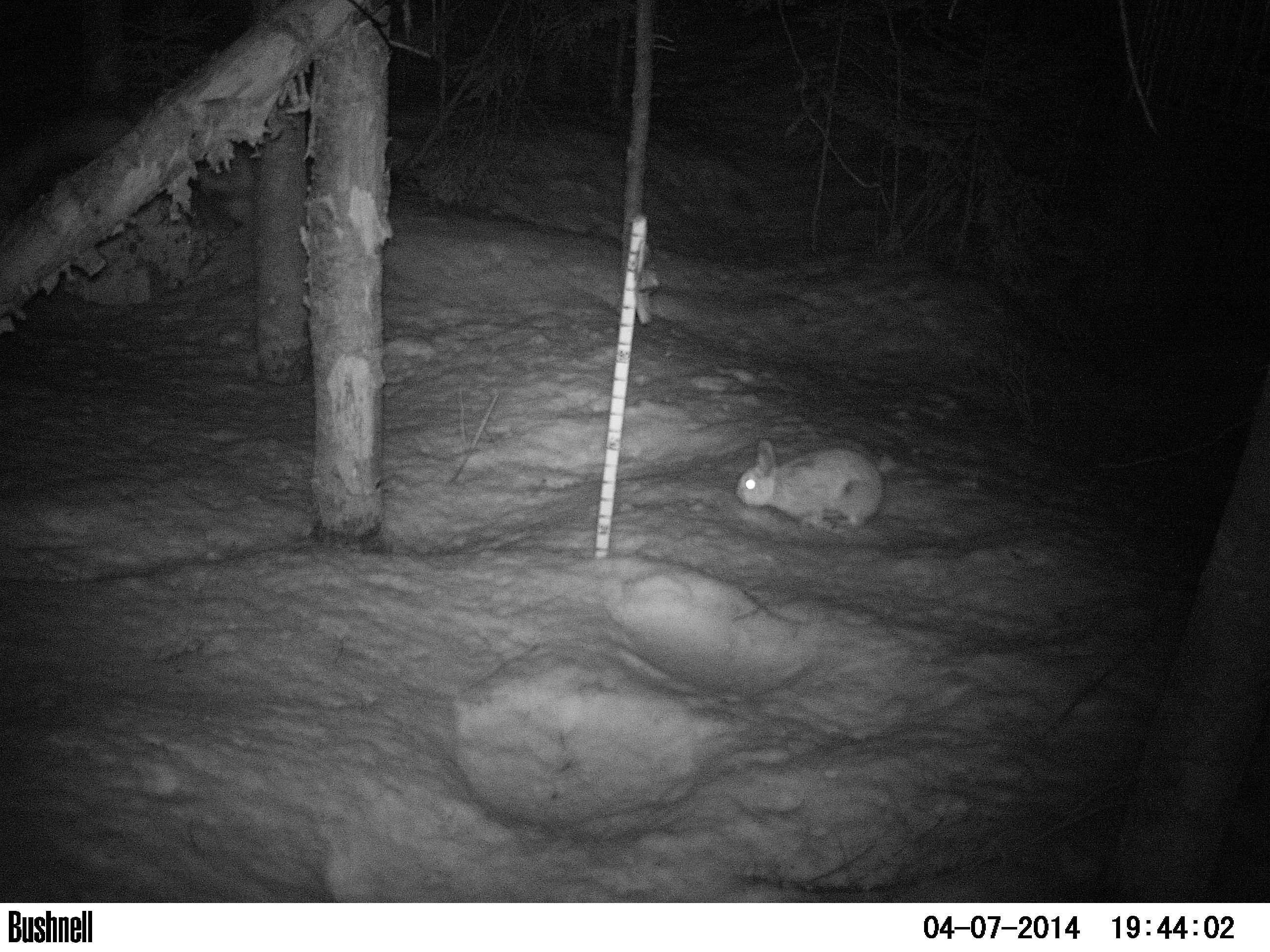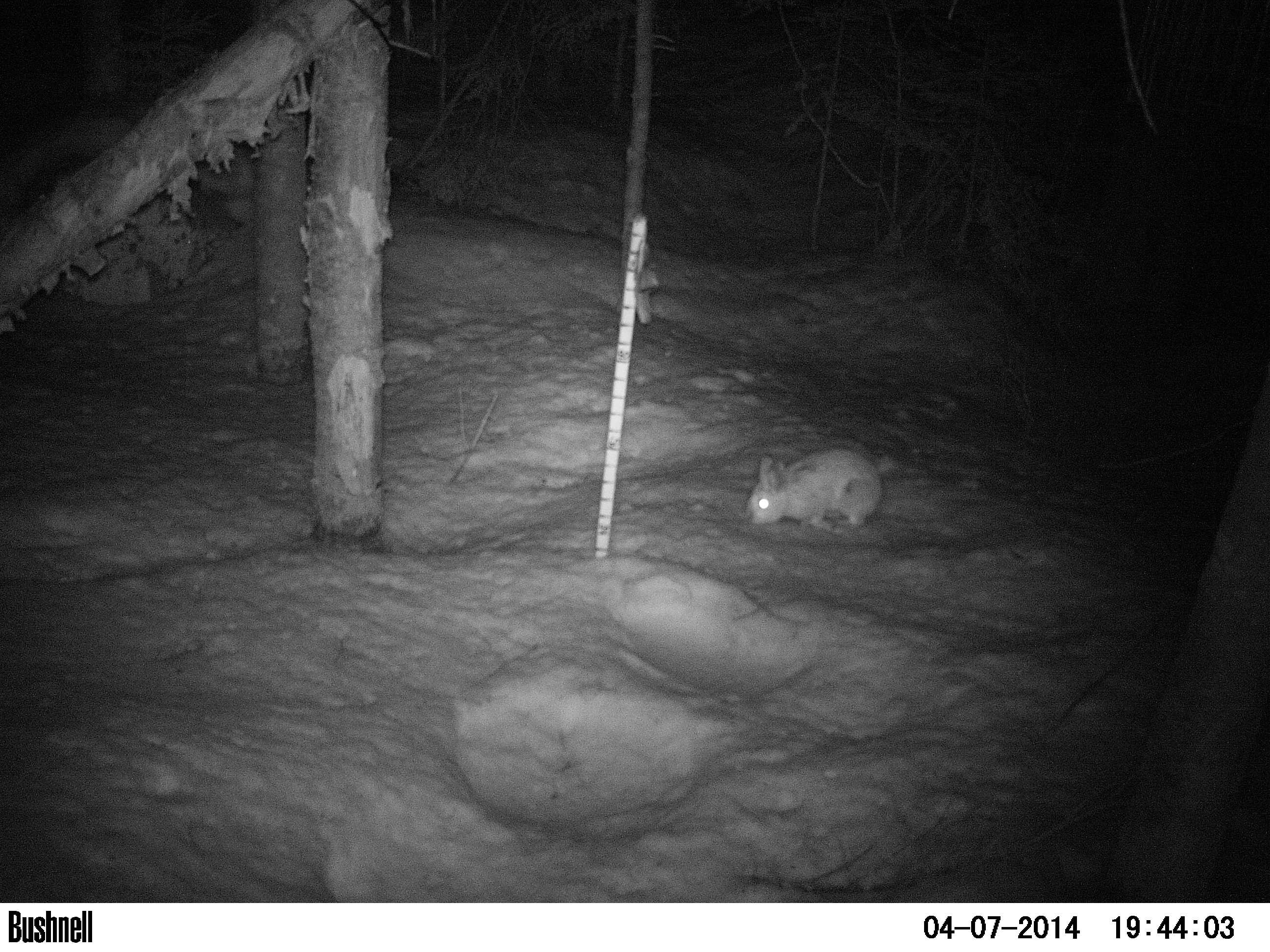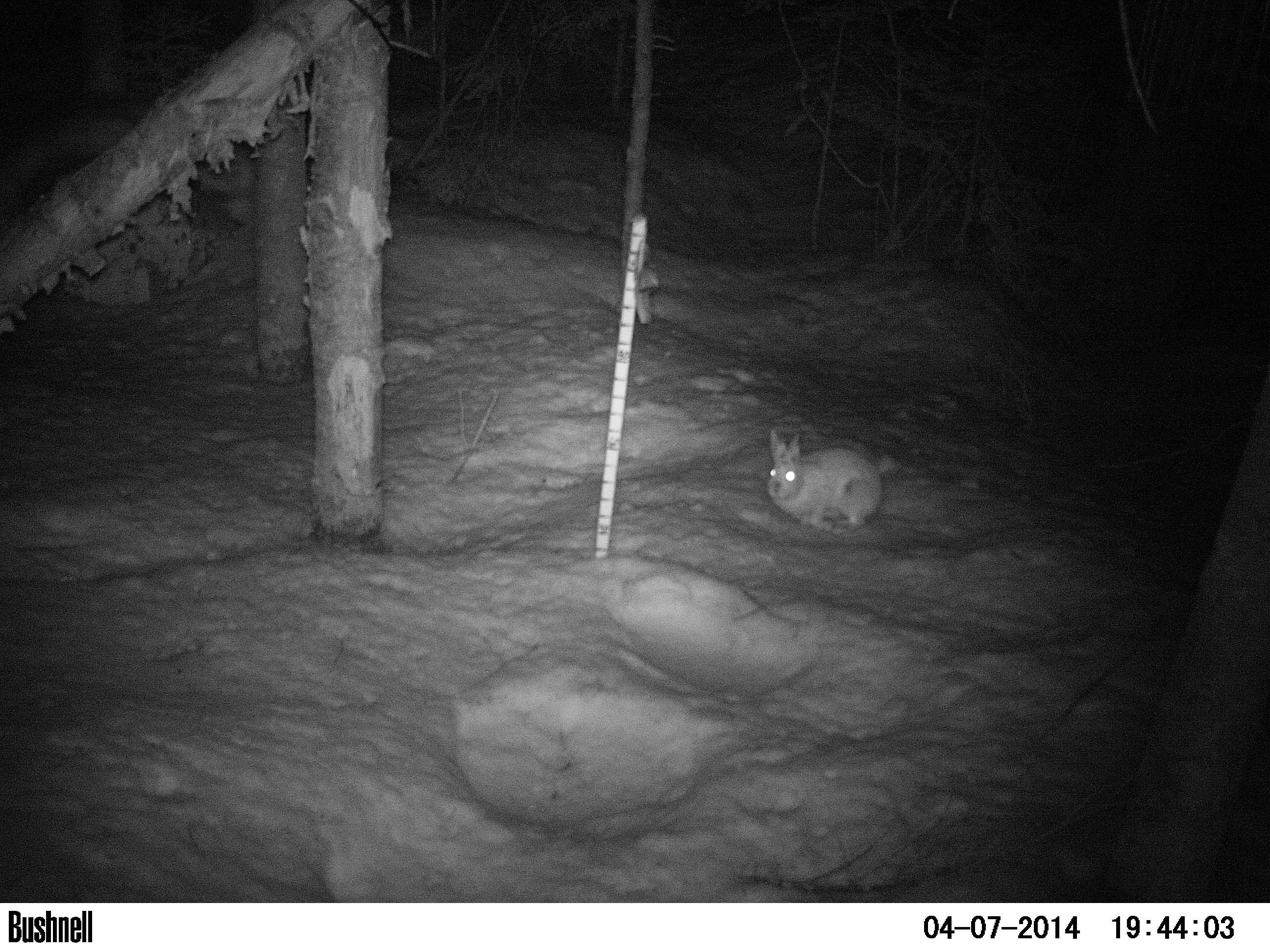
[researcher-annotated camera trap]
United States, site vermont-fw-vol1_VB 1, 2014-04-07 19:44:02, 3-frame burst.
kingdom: Animalia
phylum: Chordata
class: Mammalia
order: Lagomorpha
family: Leporidae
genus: Lepus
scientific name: Lepus americanus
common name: snowshoe hare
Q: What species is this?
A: Snowshoe hare (Lepus americanus).